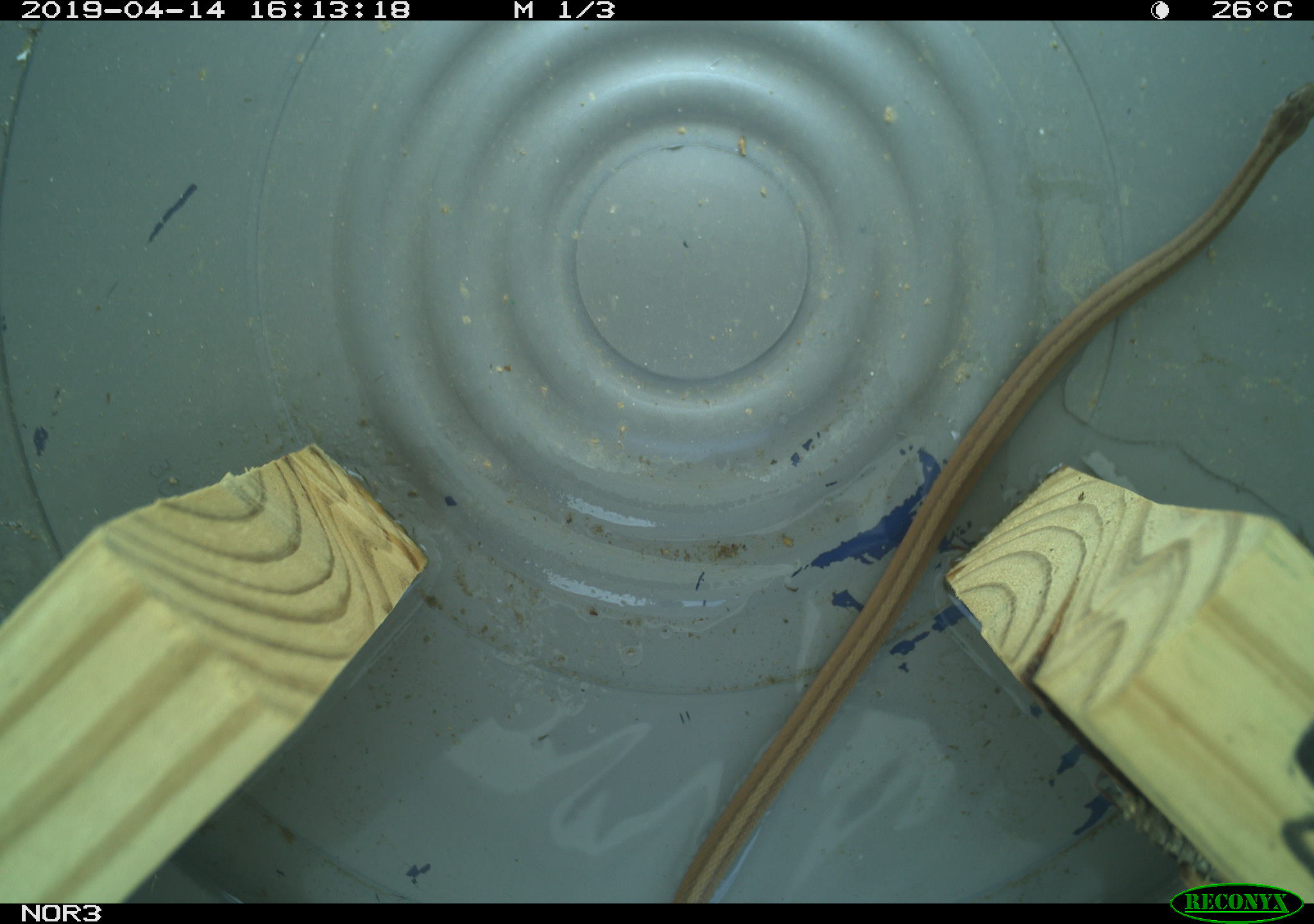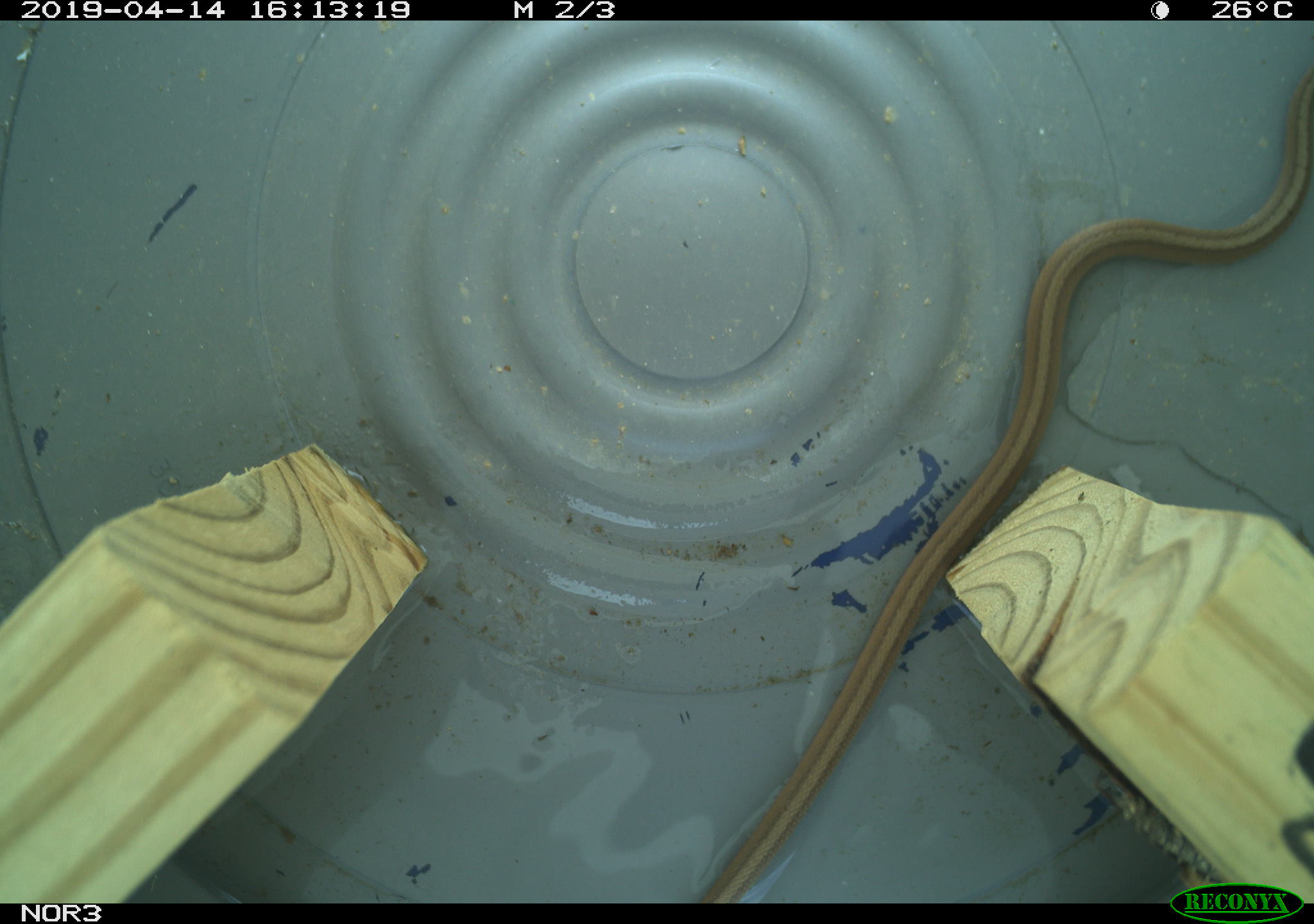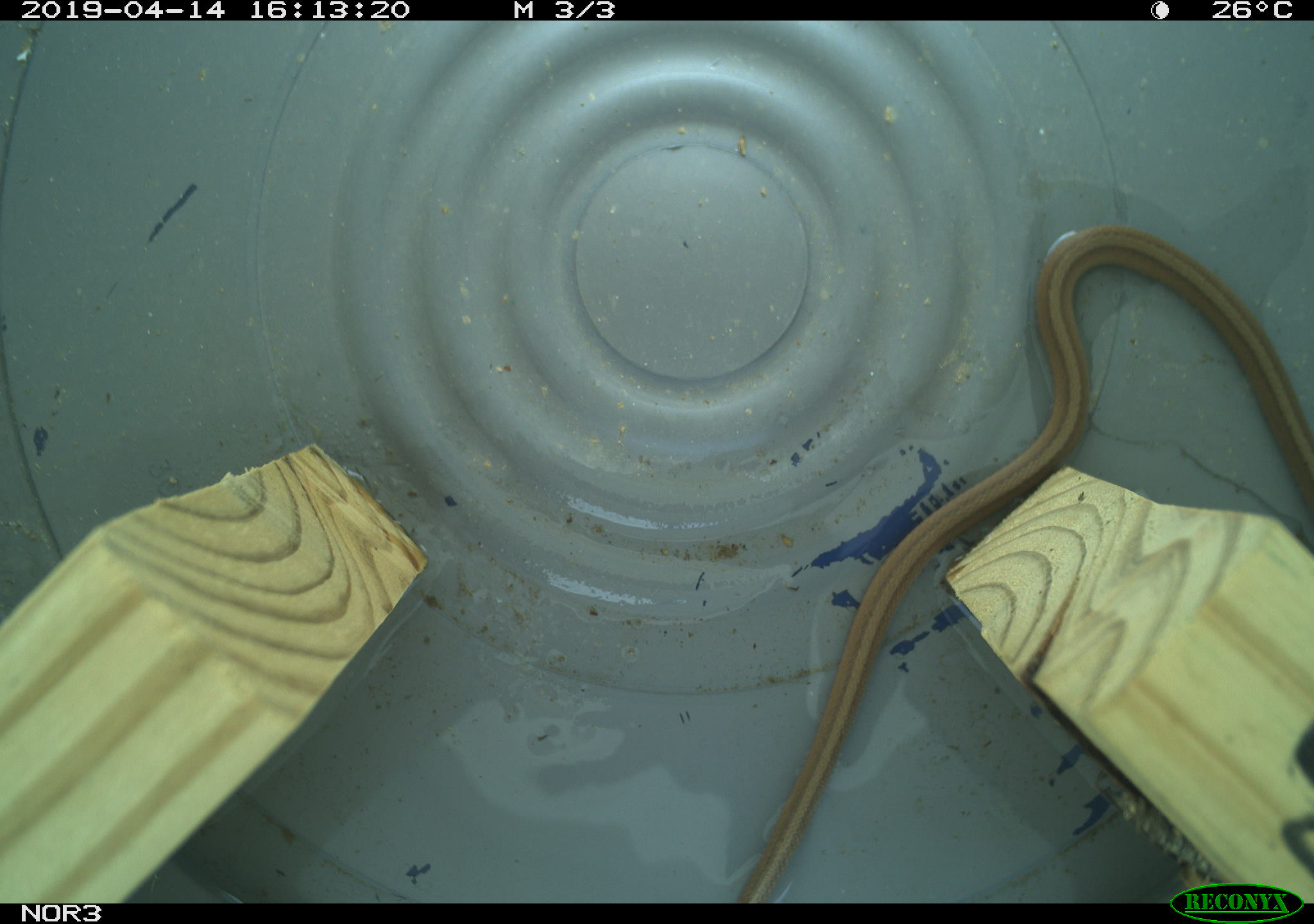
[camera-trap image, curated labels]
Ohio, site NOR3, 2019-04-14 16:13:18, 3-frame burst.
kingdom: Animalia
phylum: Chordata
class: Reptilia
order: Squamata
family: Colubridae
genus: Storeria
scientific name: Storeria dekayi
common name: dekay's brownsnake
Dekay's brownsnake (Storeria dekayi).